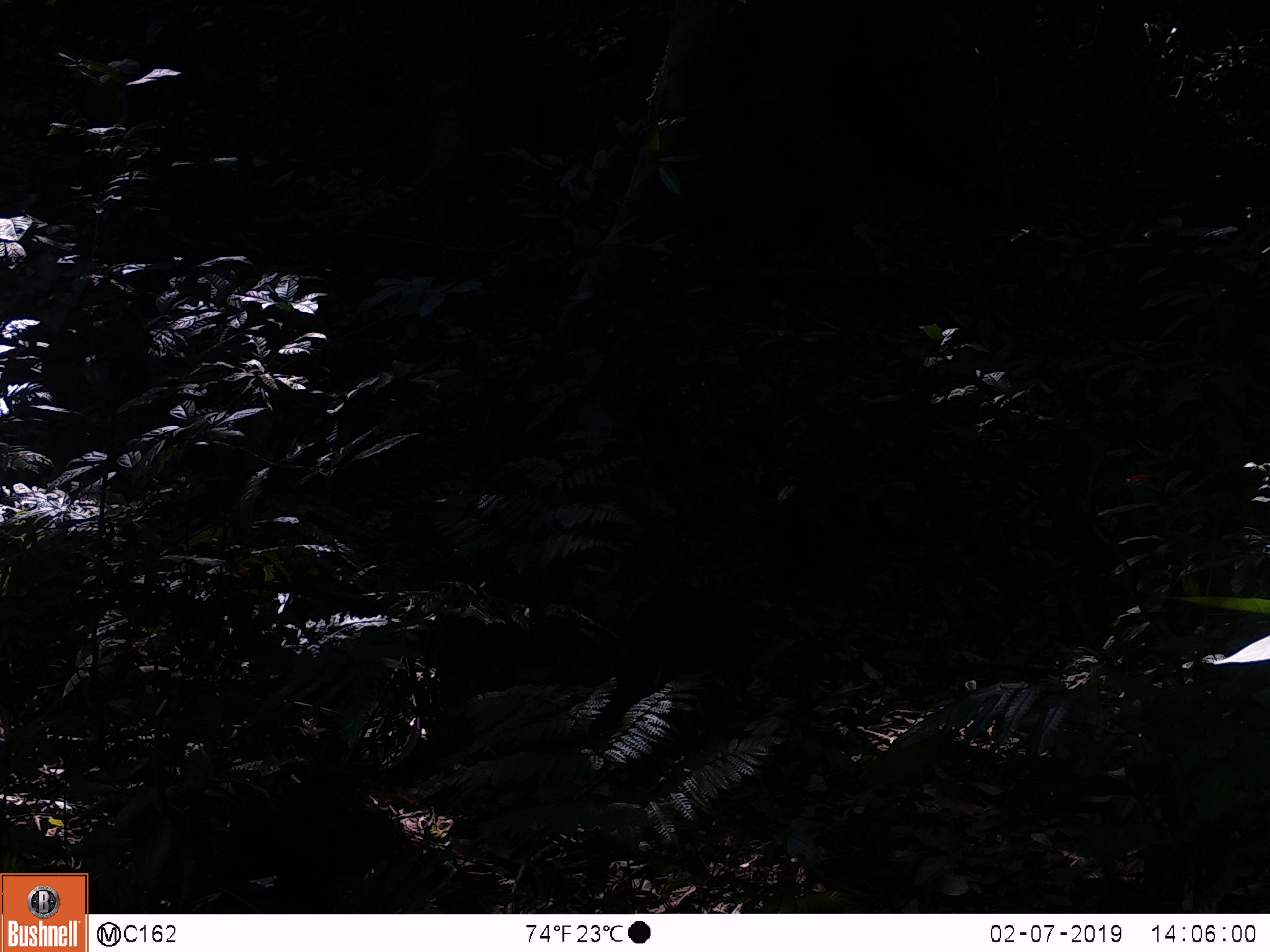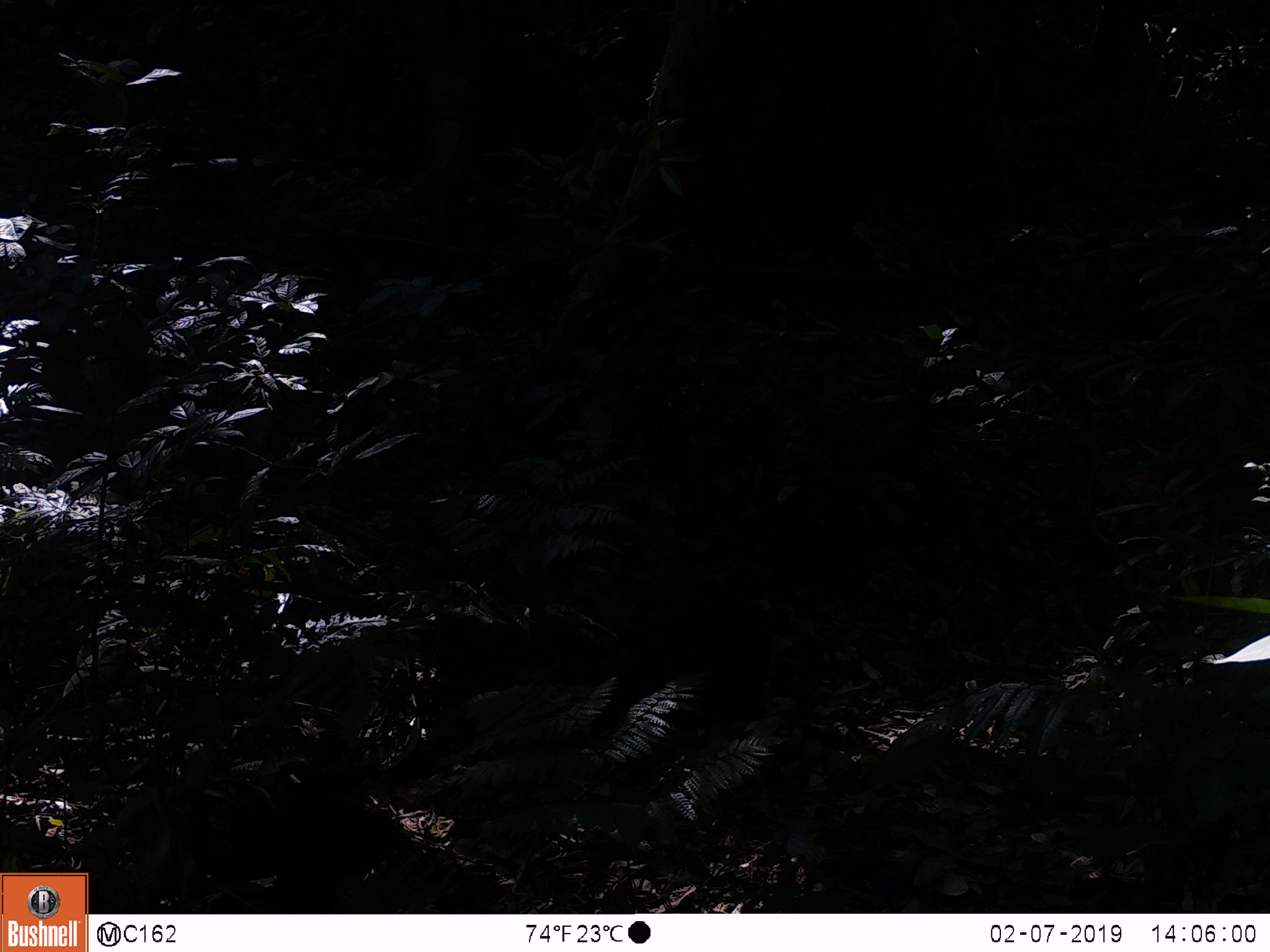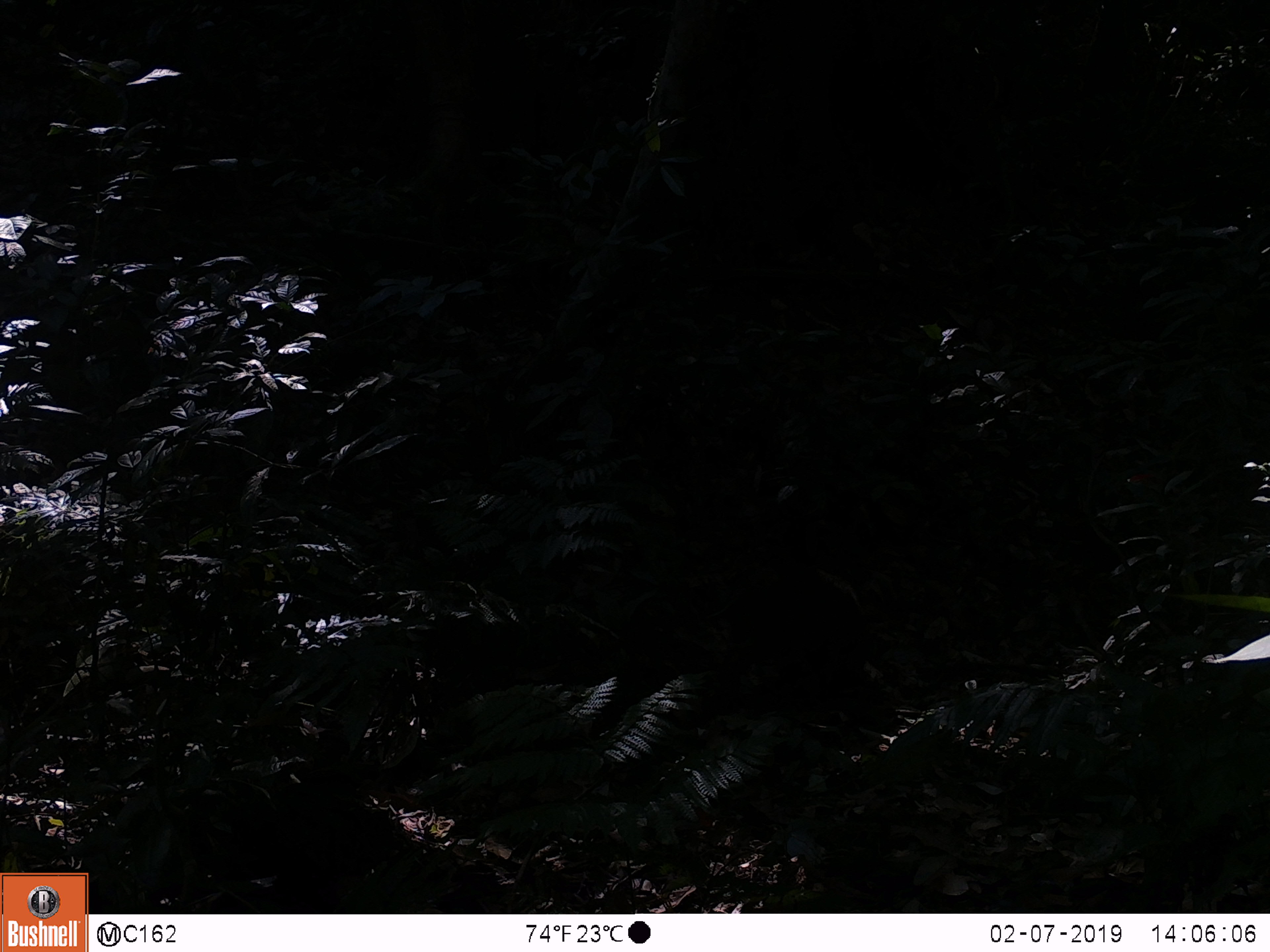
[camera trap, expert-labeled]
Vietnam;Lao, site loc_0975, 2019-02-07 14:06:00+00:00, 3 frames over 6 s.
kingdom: Animalia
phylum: Chordata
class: Mammalia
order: Artiodactyla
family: Suidae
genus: Sus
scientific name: Sus scrofa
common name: eurasian wild pig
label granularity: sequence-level